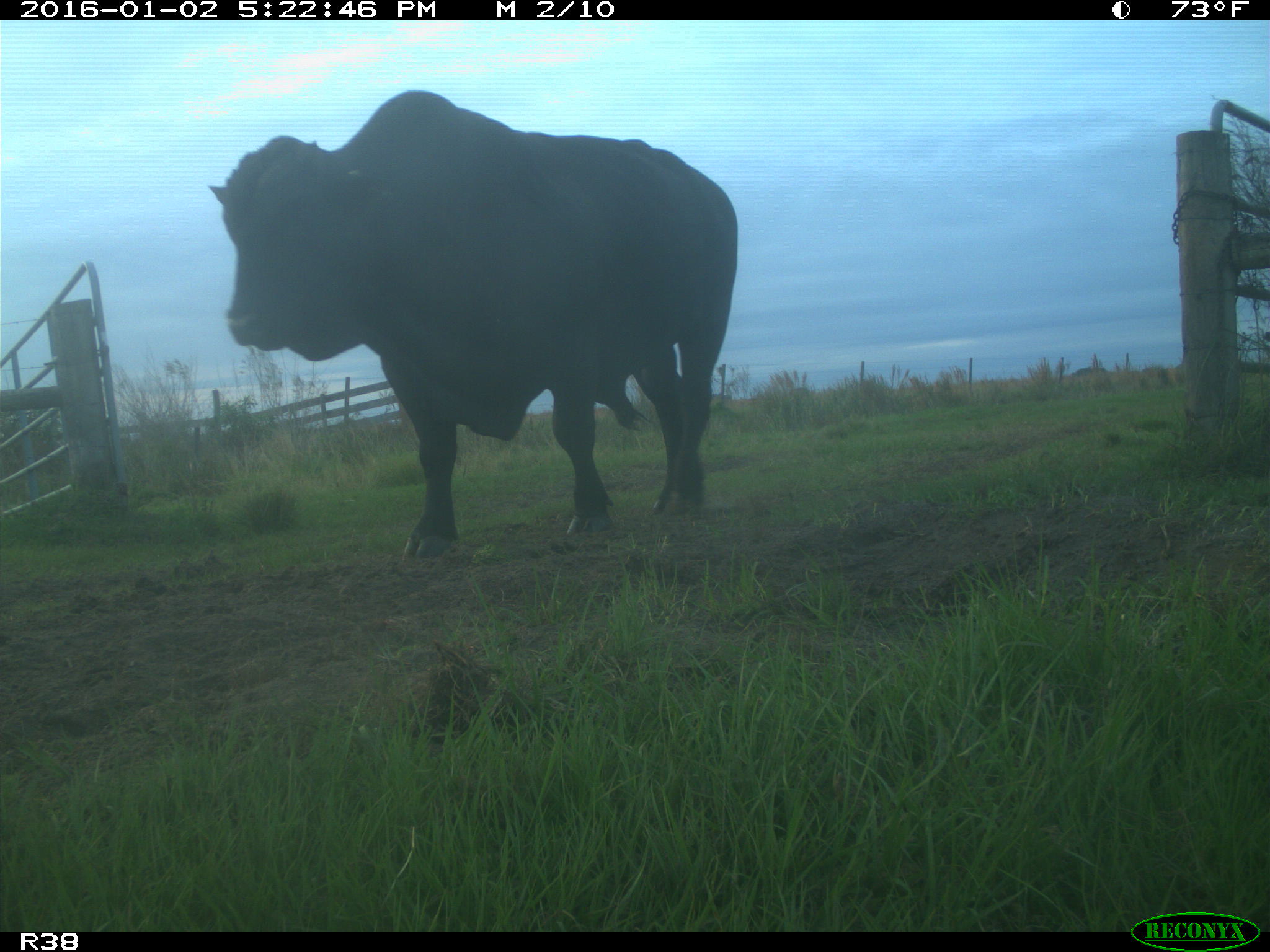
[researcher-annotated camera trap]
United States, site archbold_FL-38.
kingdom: Animalia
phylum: Chordata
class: Mammalia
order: Artiodactyla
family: Bovidae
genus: Bos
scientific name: Bos taurus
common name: domestic cow